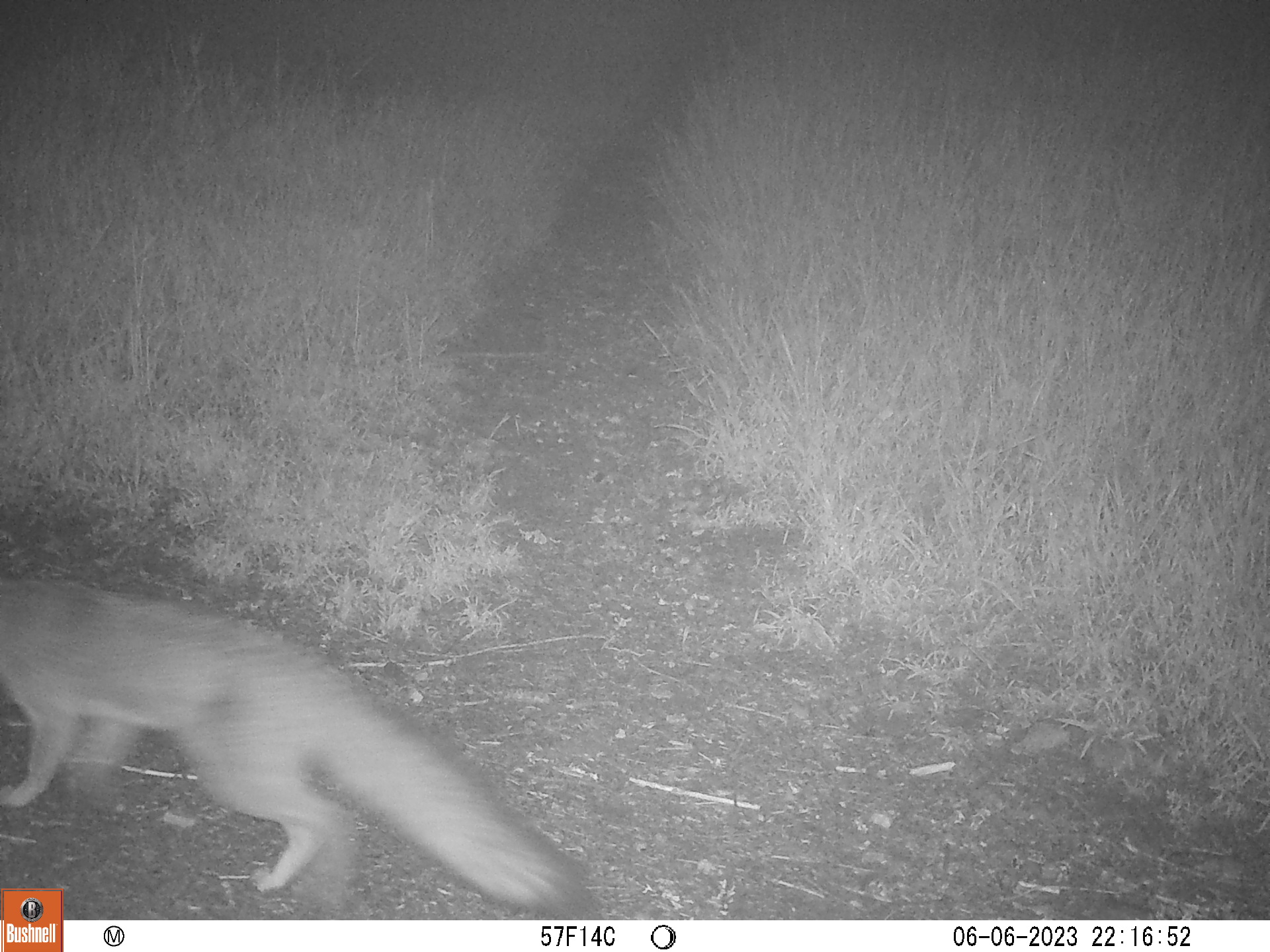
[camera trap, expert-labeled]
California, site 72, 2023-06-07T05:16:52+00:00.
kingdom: Animalia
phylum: Chordata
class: Mammalia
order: Carnivora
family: Canidae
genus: Urocyon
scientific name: Urocyon cinereoargenteus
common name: gray fox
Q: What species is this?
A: Gray fox (Urocyon cinereoargenteus).